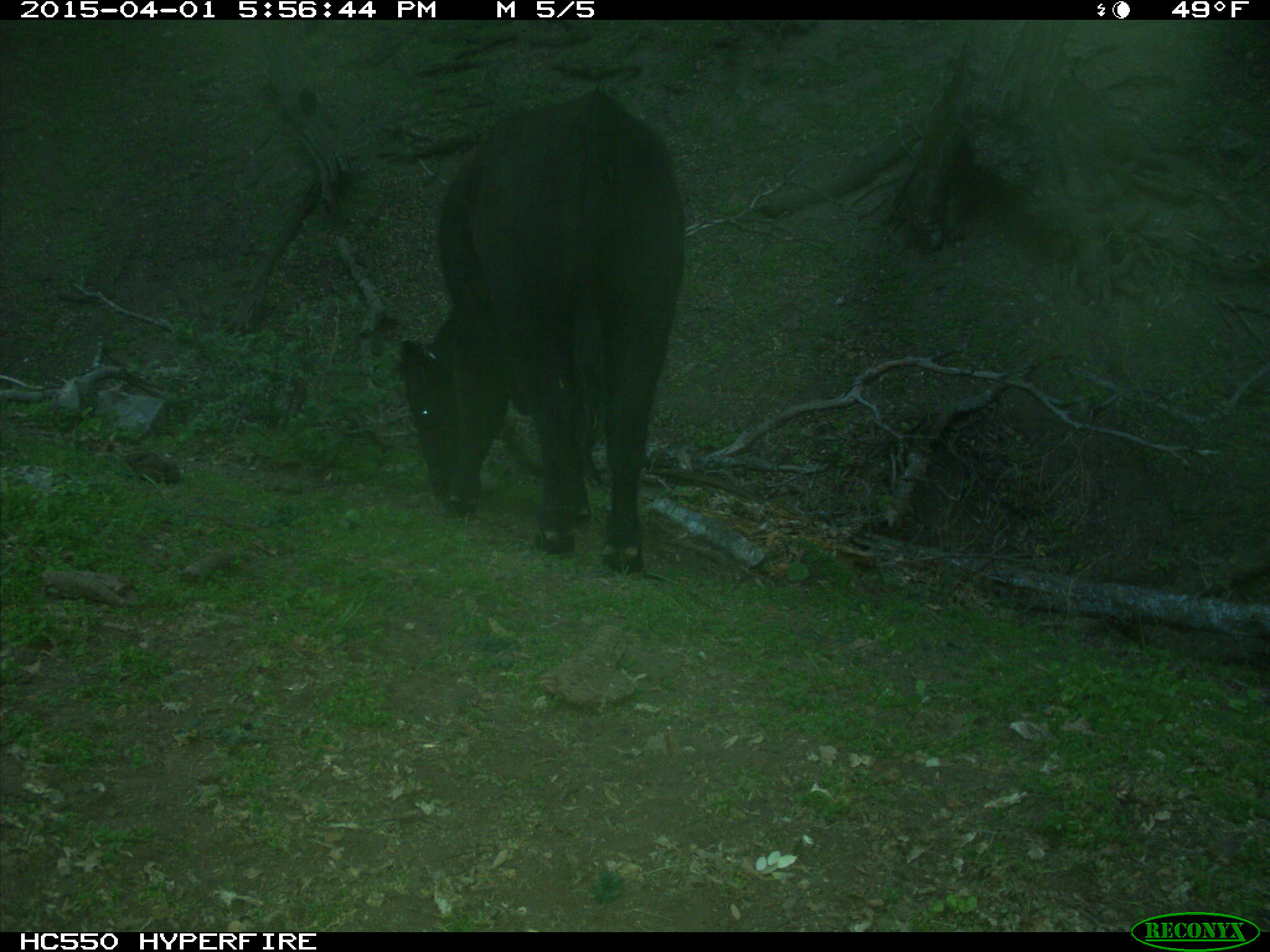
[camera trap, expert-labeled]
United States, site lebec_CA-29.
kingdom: Animalia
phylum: Chordata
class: Mammalia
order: Artiodactyla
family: Bovidae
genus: Bos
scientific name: Bos taurus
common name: domestic cow